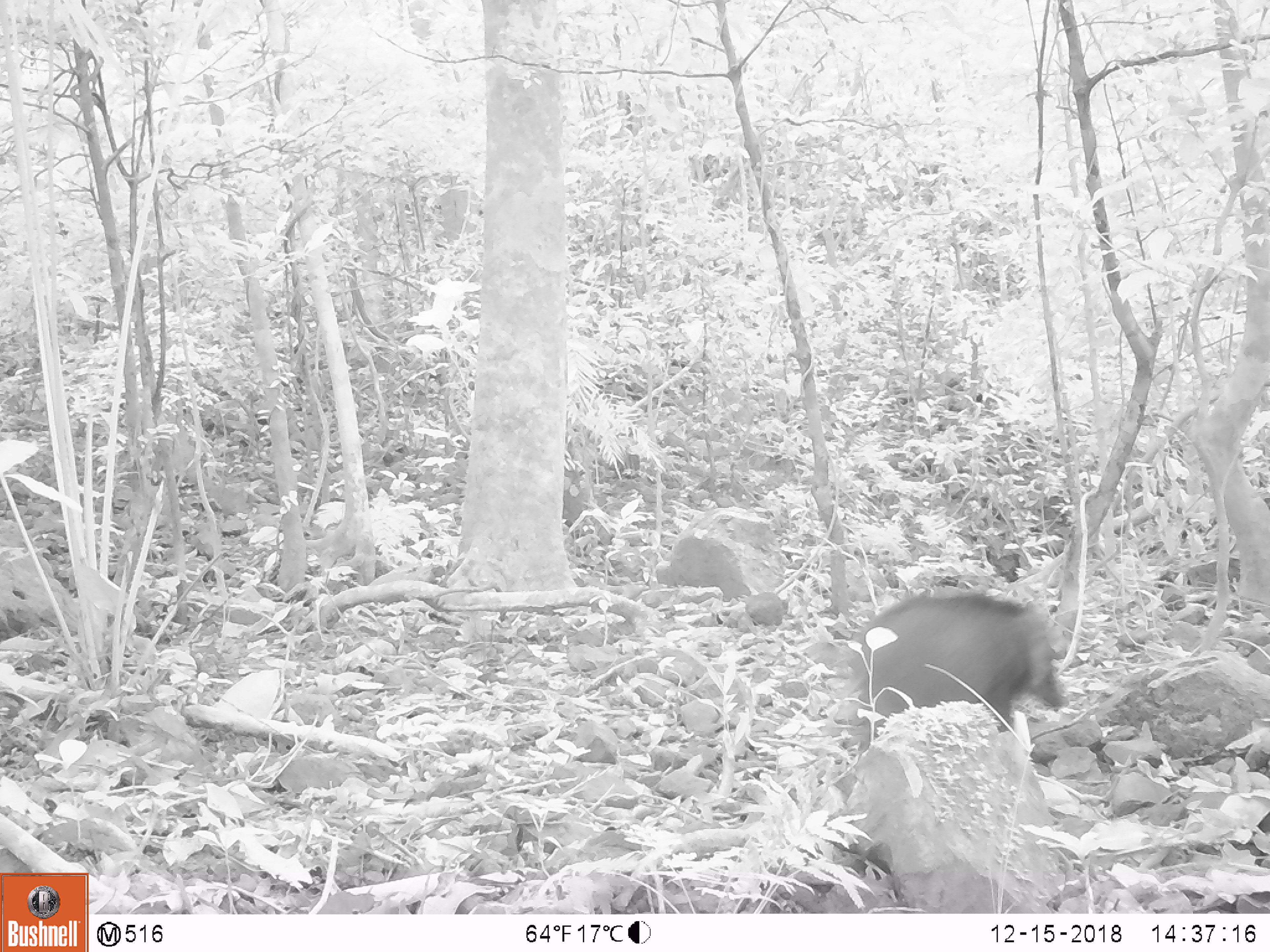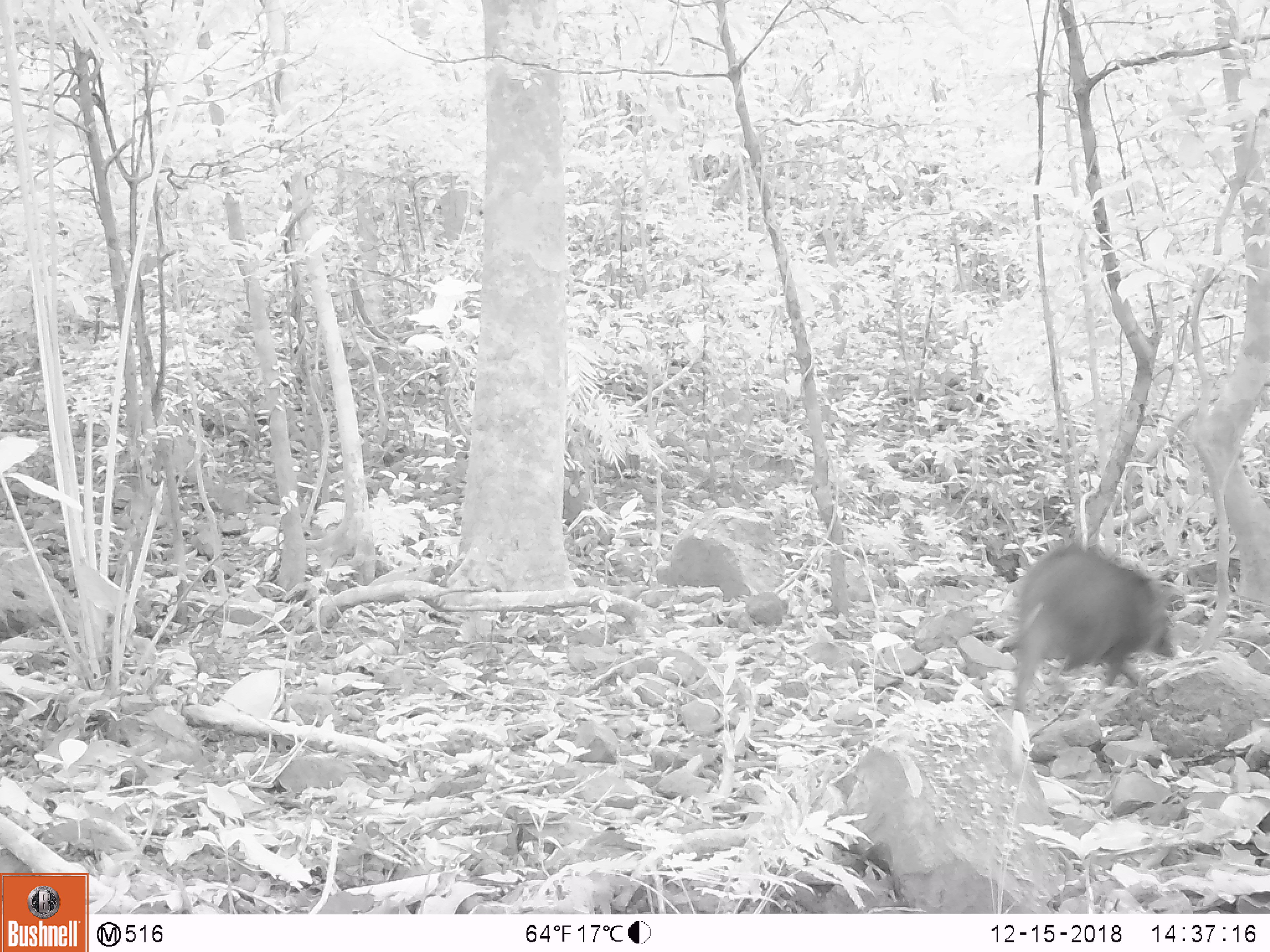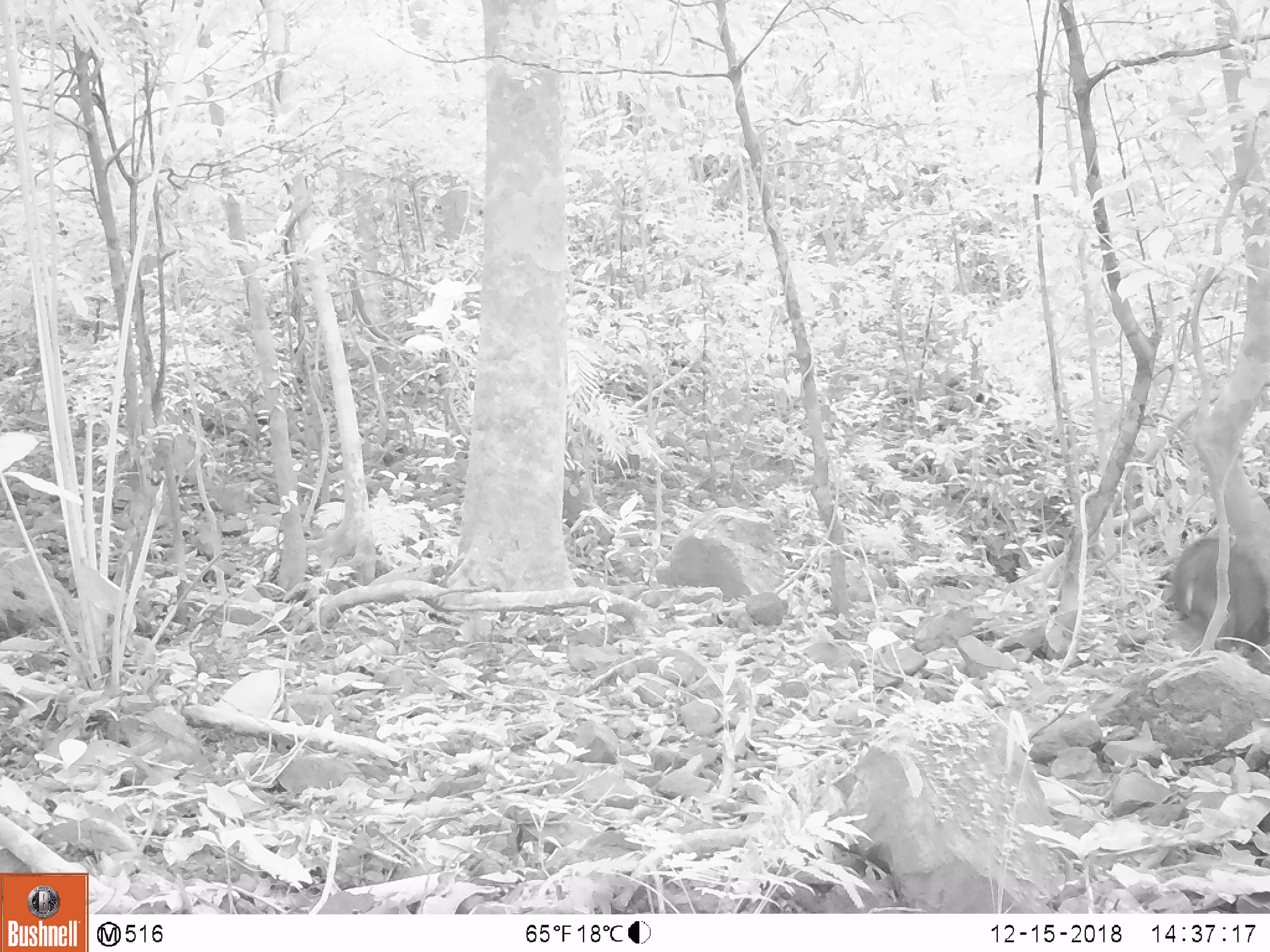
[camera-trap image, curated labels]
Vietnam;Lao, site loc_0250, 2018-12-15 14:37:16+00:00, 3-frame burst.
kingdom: Animalia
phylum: Chordata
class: Mammalia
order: Artiodactyla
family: Suidae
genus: Sus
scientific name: Sus scrofa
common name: eurasian wild pig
Eurasian wild pig (Sus scrofa). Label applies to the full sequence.